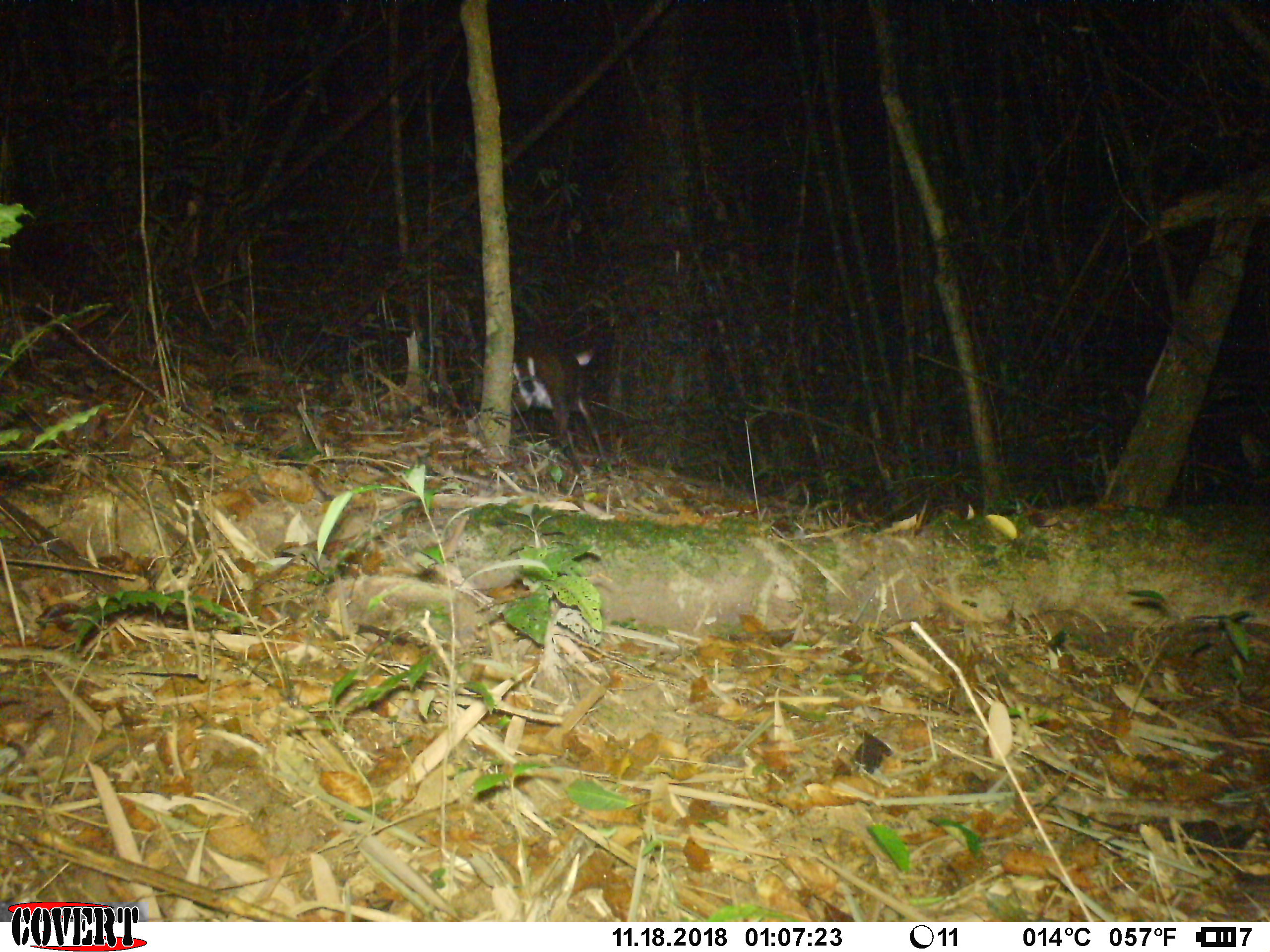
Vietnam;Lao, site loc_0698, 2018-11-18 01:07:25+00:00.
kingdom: Animalia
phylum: Chordata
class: Mammalia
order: Artiodactyla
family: Cervidae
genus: Muntiacus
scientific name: Muntiacus rooseveltorum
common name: roosevelt's muntjac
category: roosevelts muntjac group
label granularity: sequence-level